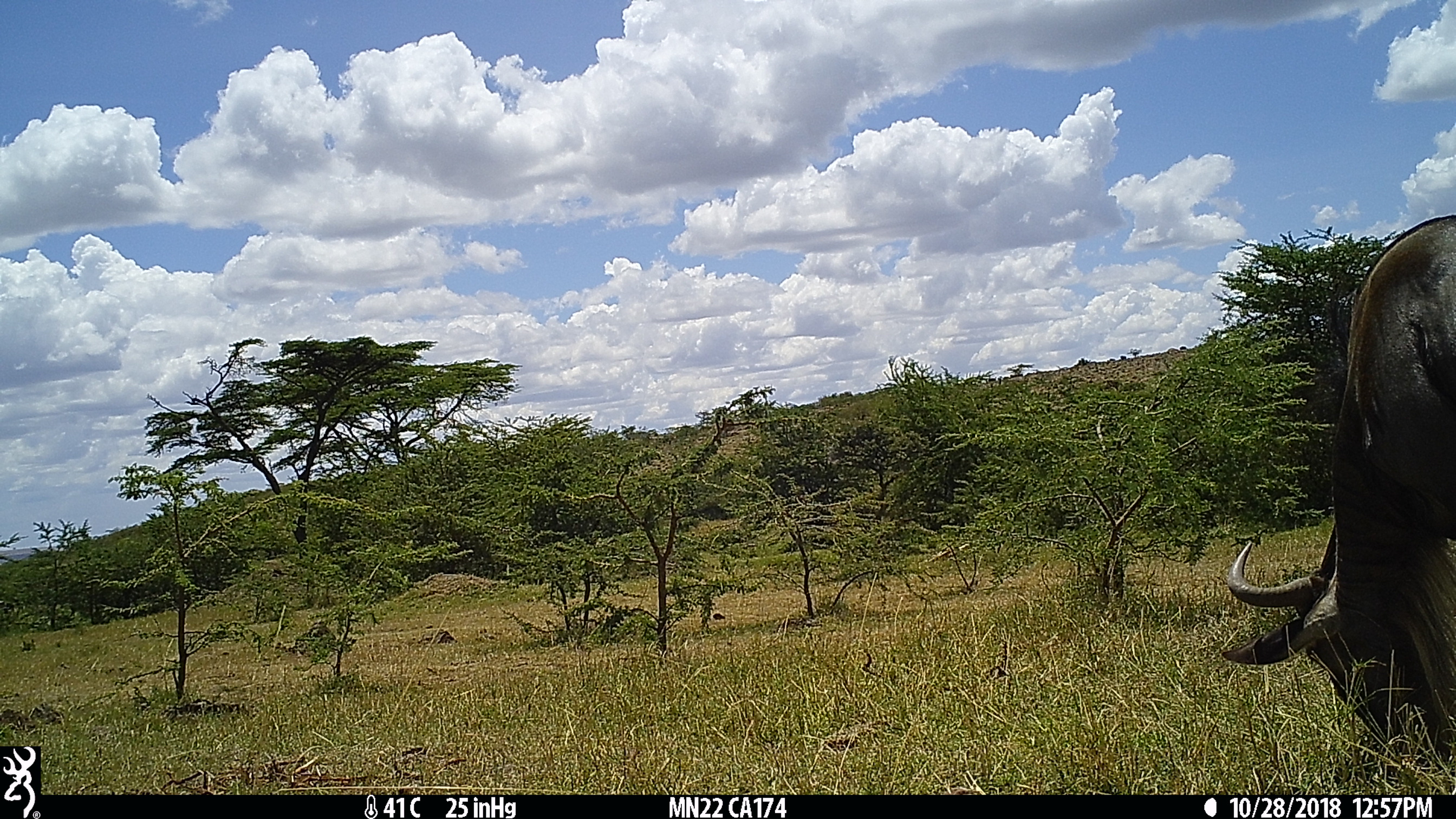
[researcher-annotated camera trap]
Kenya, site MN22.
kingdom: Animalia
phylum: Chordata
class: Mammalia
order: Artiodactyla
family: Bovidae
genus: Connochaetes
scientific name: Connochaetes taurinus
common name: blue wildebeest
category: wildebeest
Wildebeest (blue wildebeest) (Connochaetes taurinus).